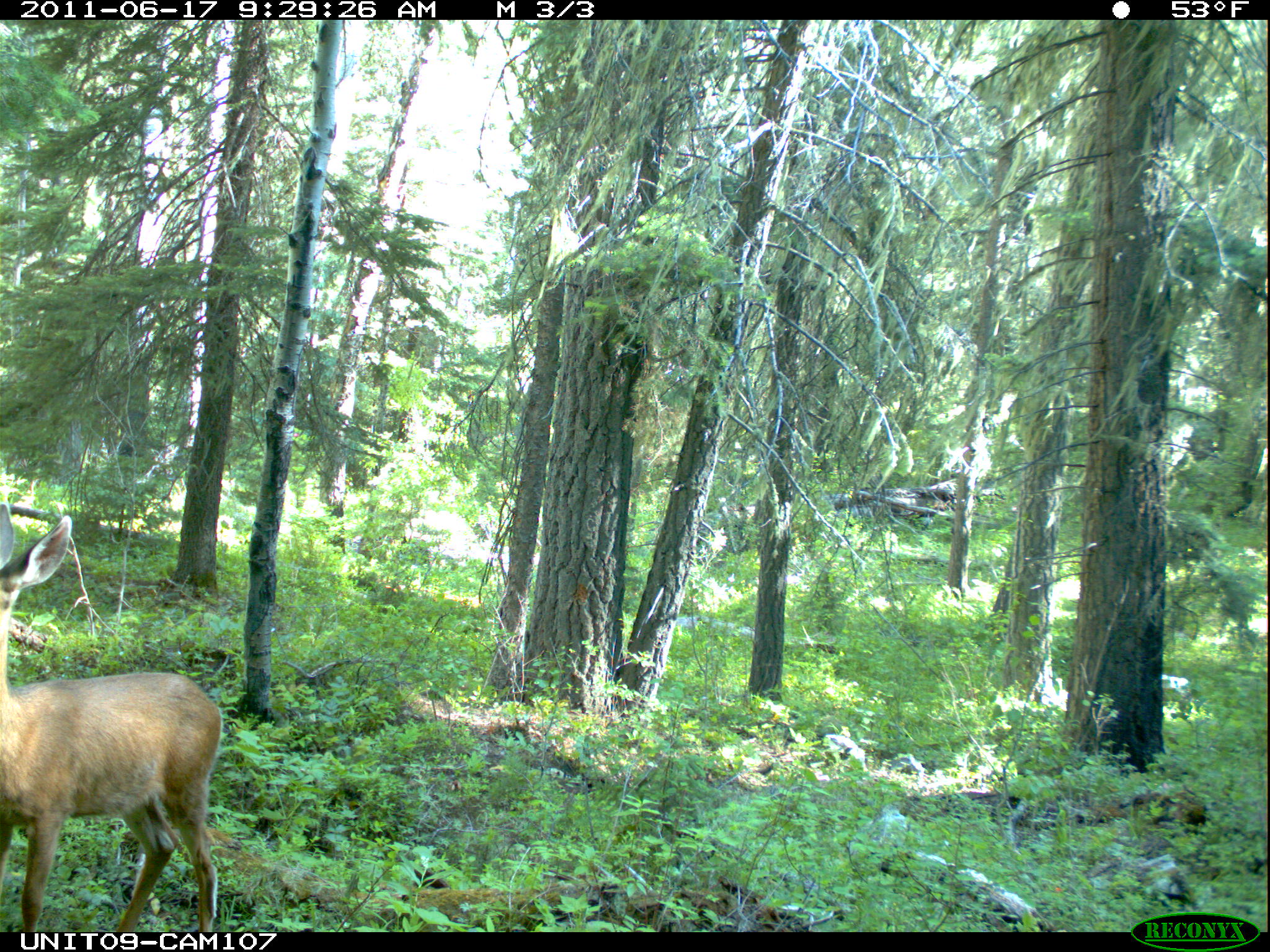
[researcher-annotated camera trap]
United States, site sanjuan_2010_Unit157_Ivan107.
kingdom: Animalia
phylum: Chordata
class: Mammalia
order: Artiodactyla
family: Cervidae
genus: Odocoileus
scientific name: Odocoileus hemionus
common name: mule deer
Odocoileus hemionus (mule deer).